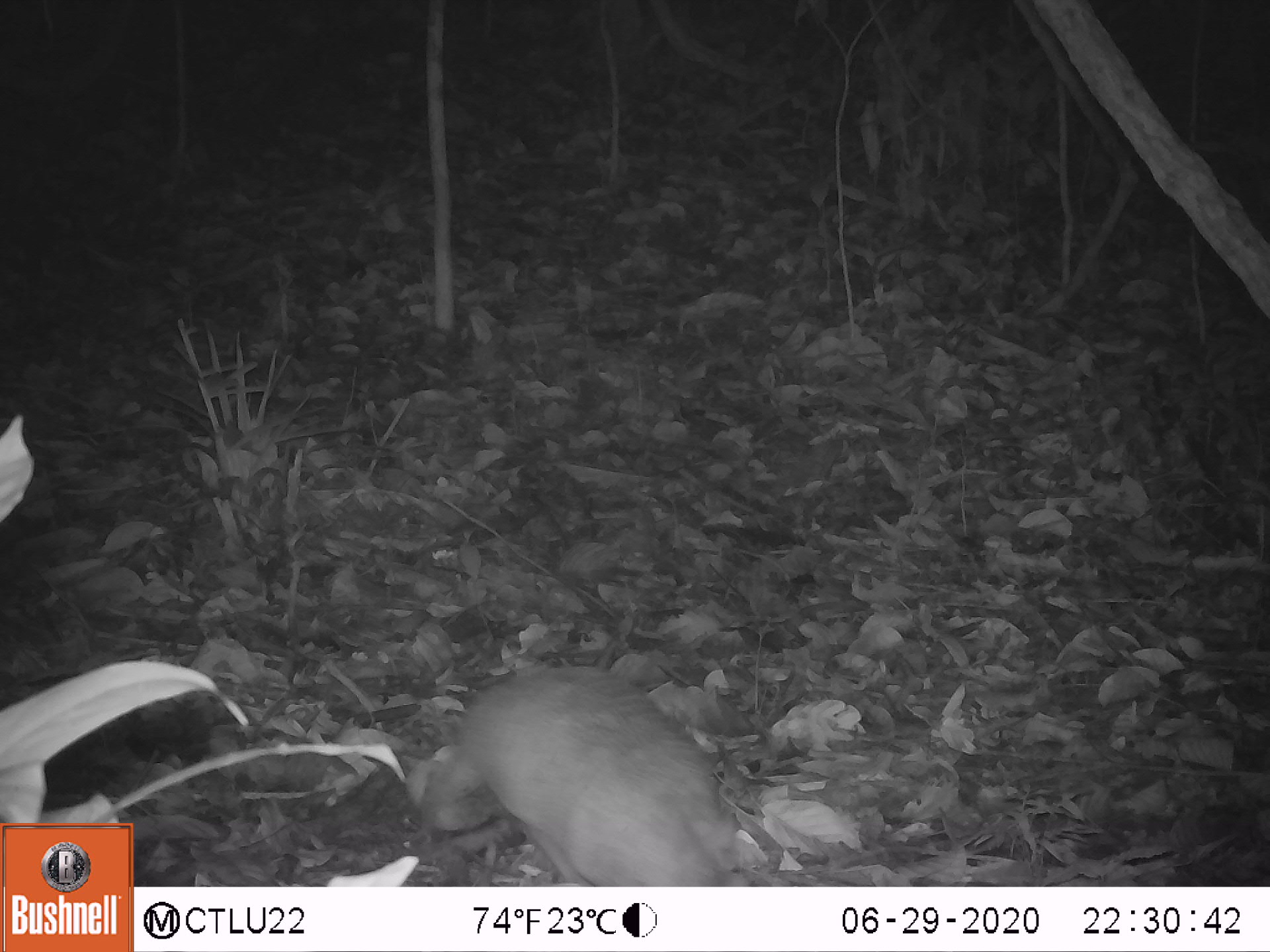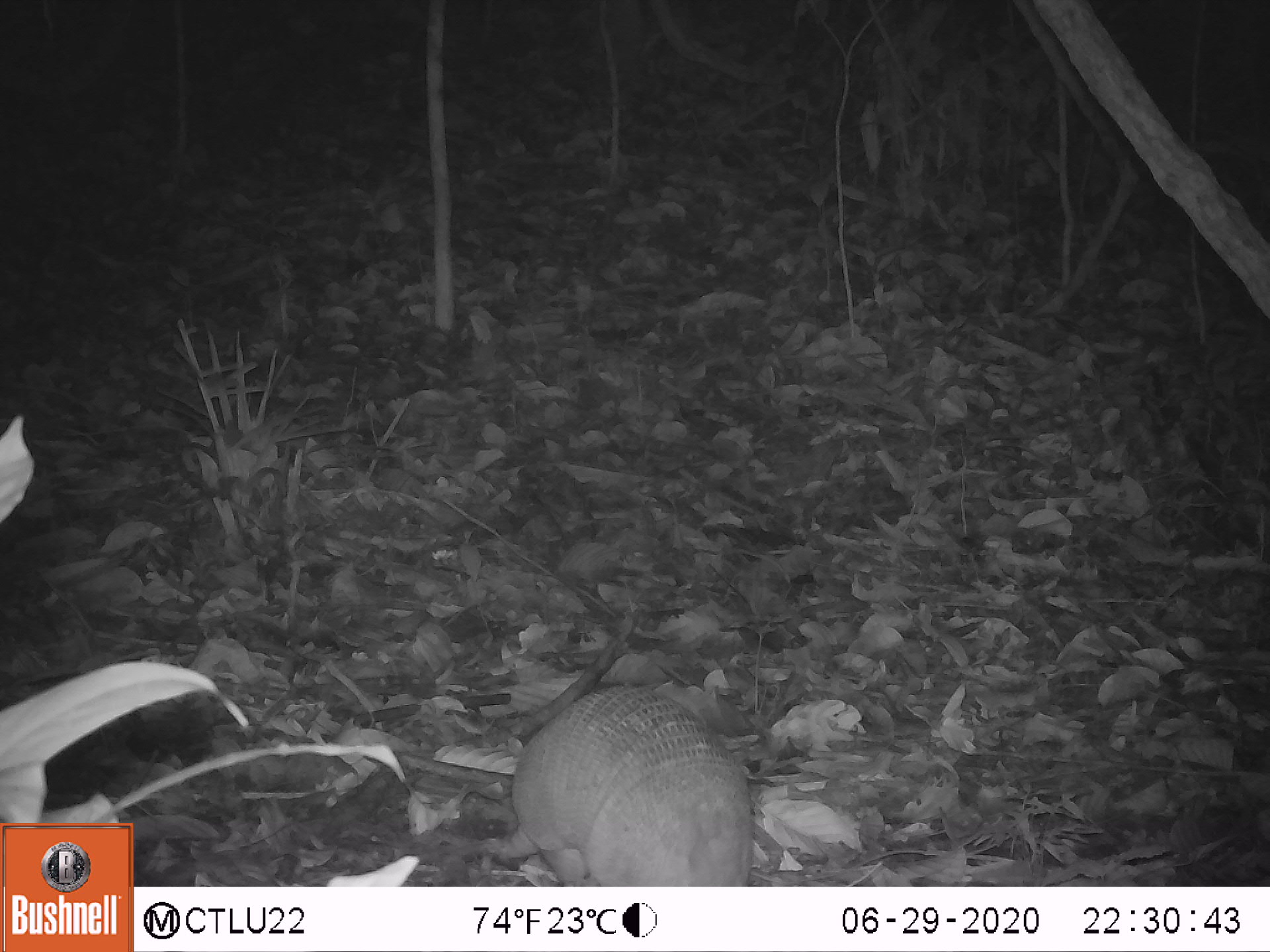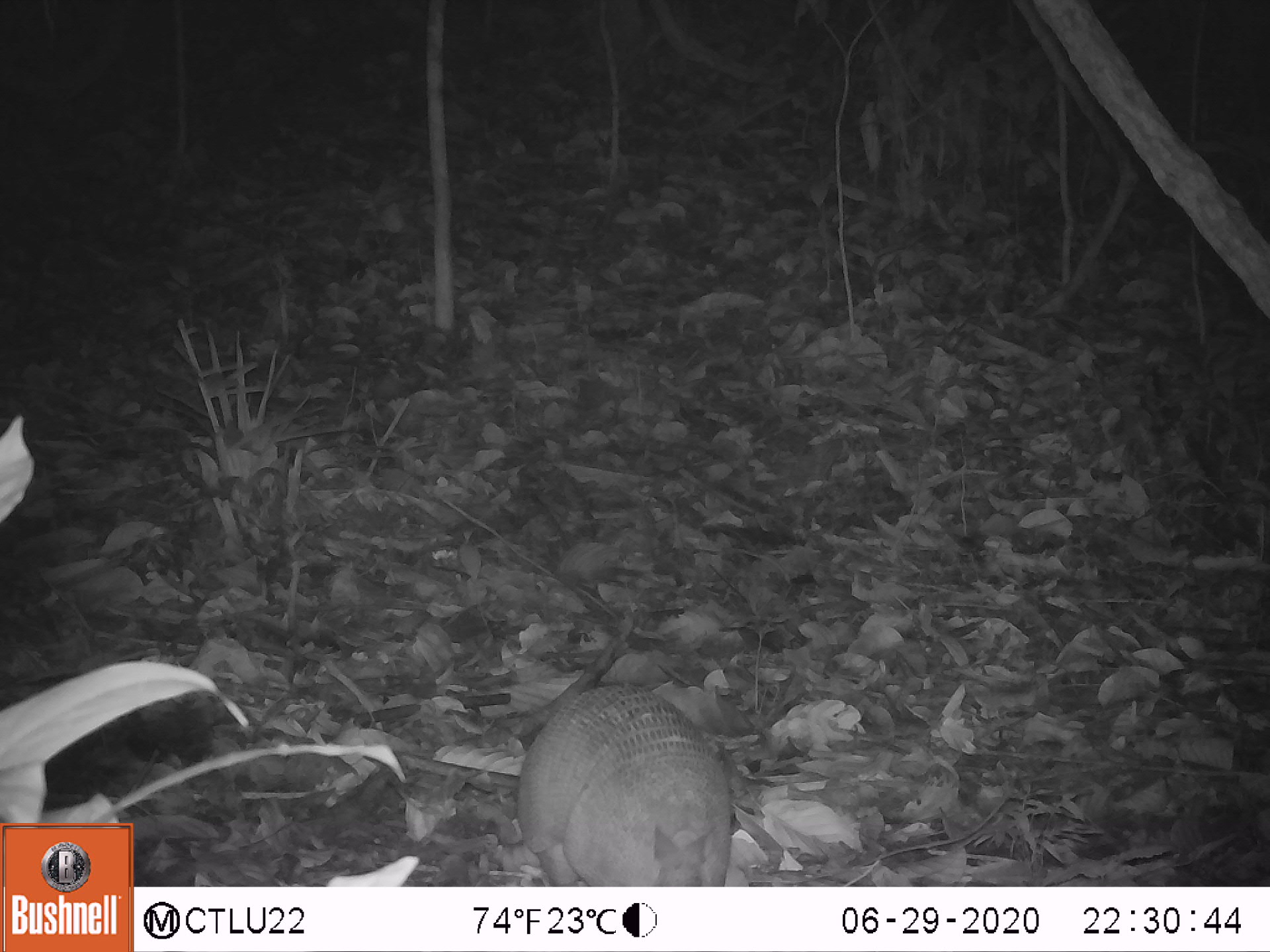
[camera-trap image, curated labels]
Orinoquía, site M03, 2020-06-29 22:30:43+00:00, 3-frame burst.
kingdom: Animalia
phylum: Chordata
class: Mammalia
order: Cingulata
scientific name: Cingulata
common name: armadillo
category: unknown armadillo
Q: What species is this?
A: Unknown armadillo (armadillo) (Cingulata).